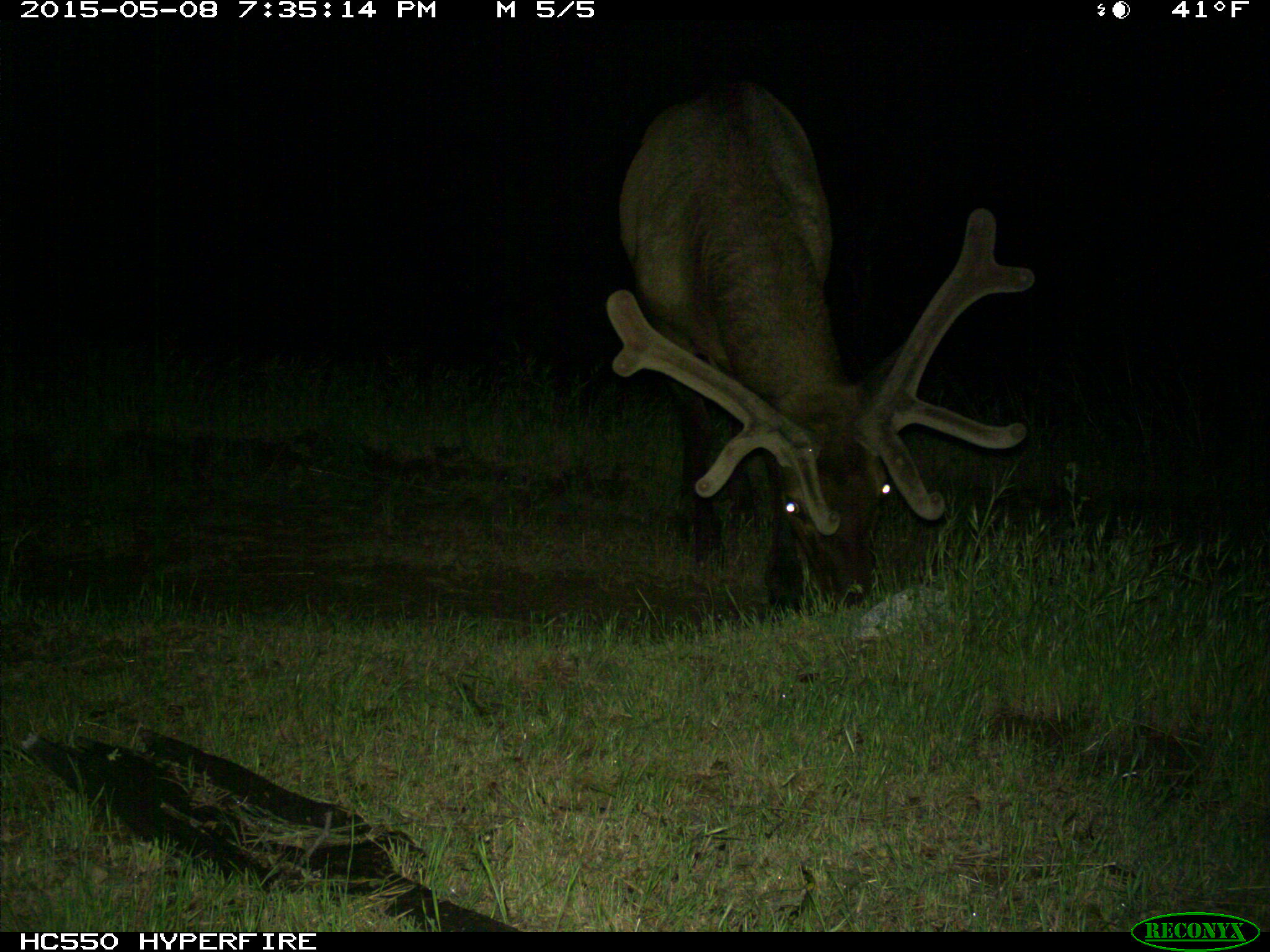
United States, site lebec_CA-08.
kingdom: Animalia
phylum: Chordata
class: Mammalia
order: Artiodactyla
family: Cervidae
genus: Cervus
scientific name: Cervus canadensis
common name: elk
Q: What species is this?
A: Cervus canadensis (elk).